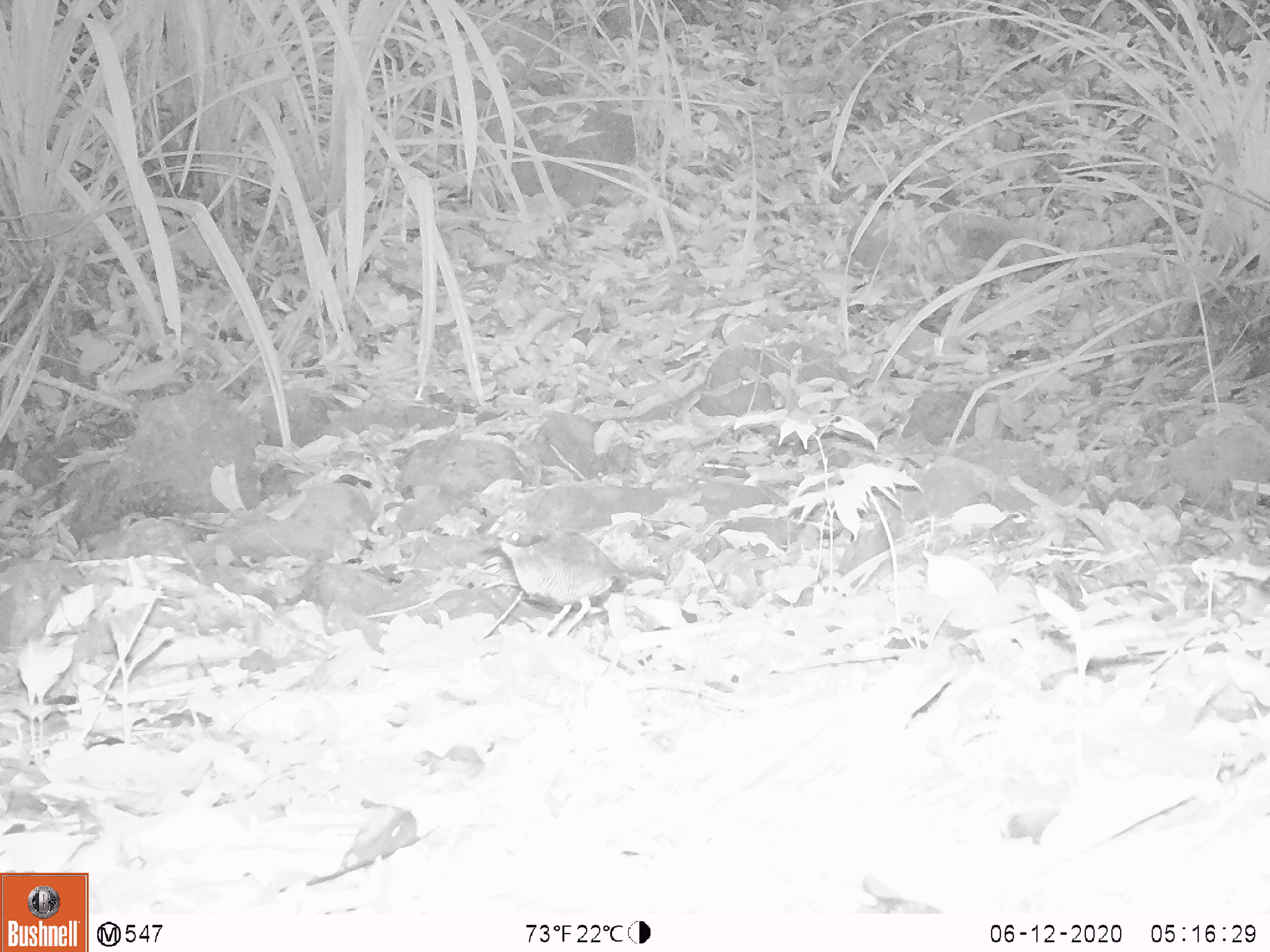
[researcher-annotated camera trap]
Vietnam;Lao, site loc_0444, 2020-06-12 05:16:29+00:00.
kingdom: Animalia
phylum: Chordata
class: Aves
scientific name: Aves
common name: bird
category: unidentified bird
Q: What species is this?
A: Unidentified bird (bird) (Aves).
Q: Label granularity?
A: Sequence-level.